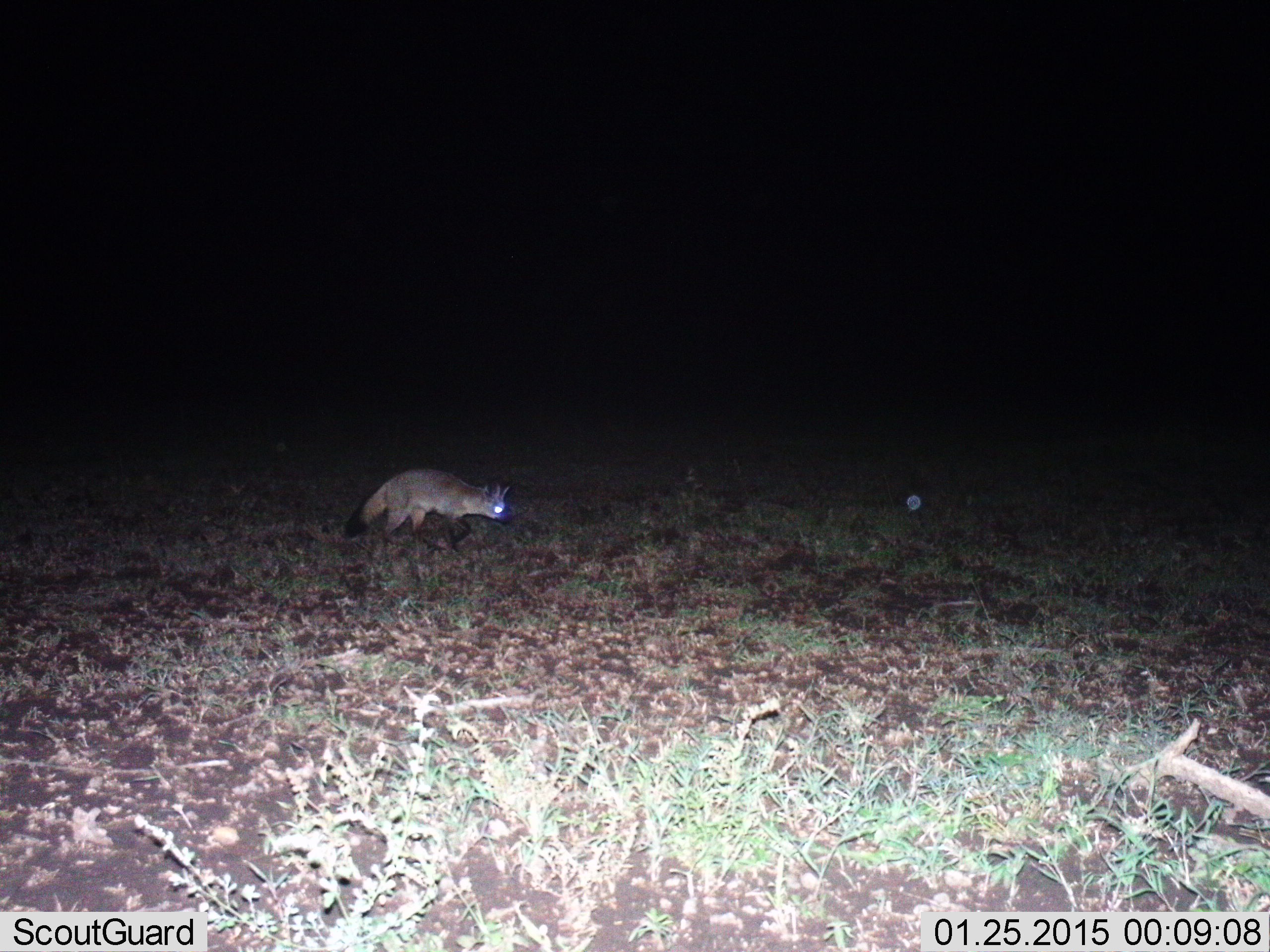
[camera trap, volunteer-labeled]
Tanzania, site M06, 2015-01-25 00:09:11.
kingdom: Animalia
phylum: Chordata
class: Mammalia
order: Carnivora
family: Canidae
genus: Otocyon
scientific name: Otocyon megalotis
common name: bat-eared fox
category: batearedfox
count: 1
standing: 10%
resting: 0%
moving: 90%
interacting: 0%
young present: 0%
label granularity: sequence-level